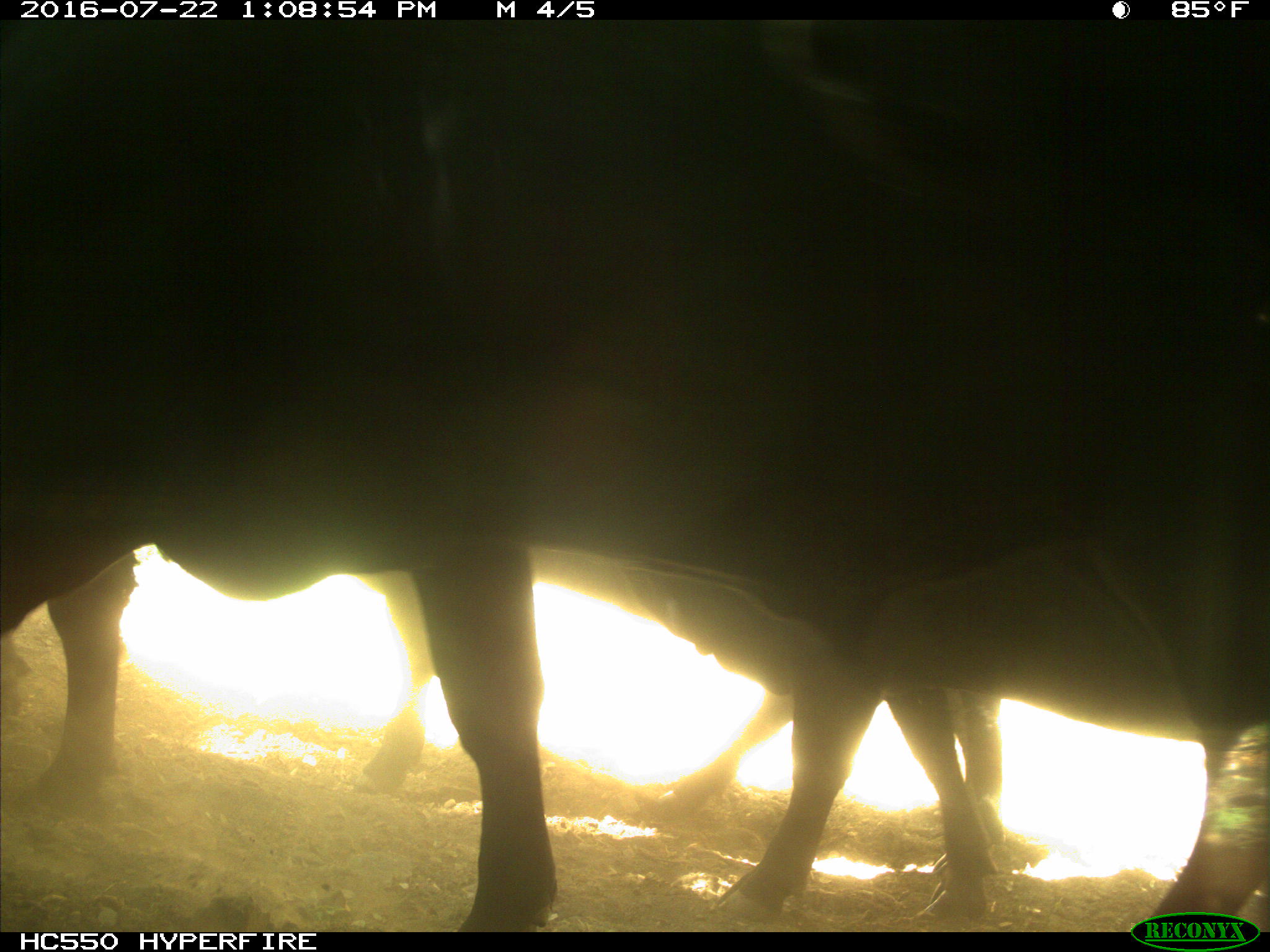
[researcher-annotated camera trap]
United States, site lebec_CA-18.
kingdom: Animalia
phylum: Chordata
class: Mammalia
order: Artiodactyla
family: Bovidae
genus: Bos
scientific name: Bos taurus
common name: domestic cow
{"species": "Bos taurus (domestic cow)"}